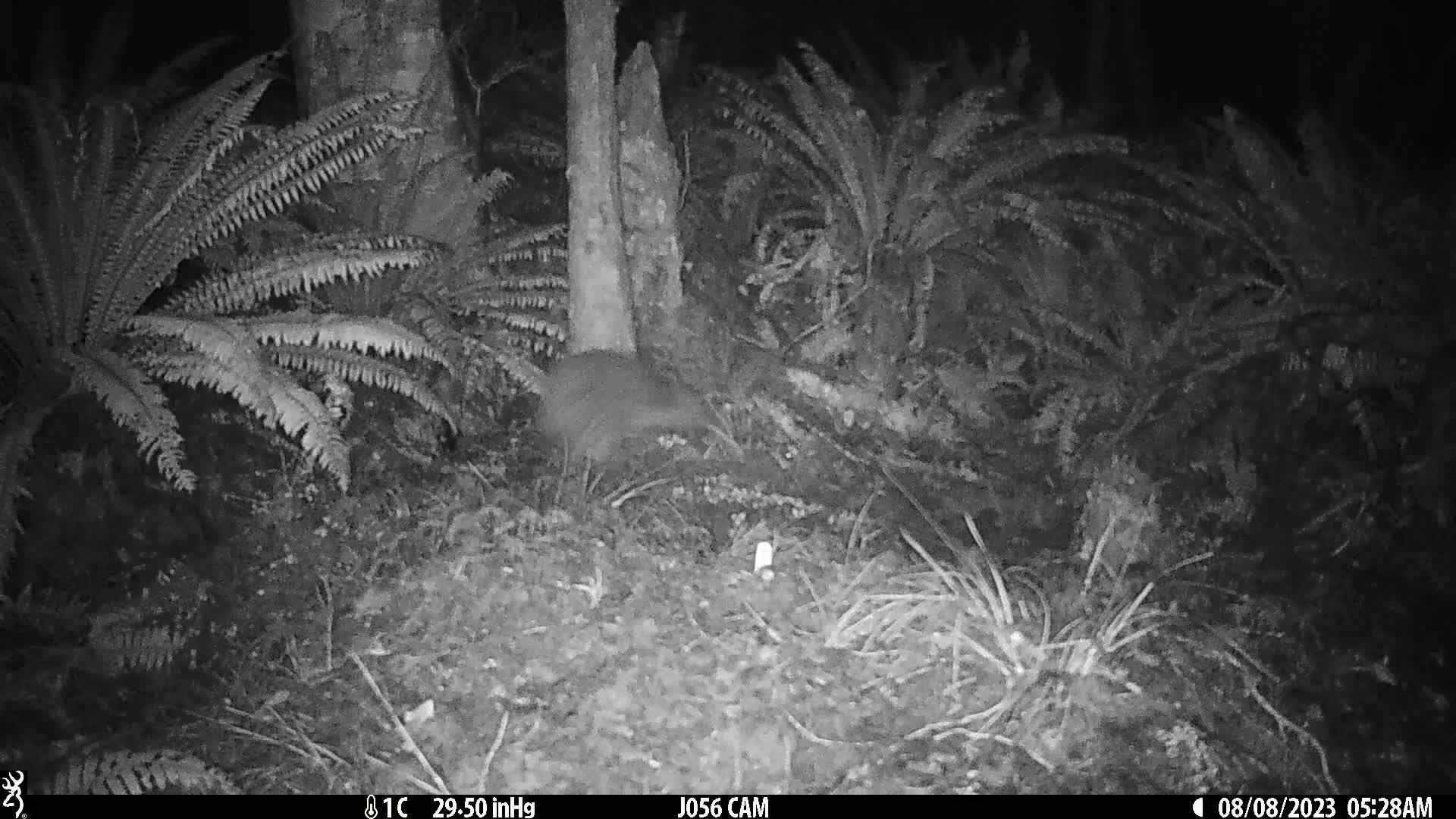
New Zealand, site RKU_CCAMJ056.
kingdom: Animalia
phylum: Chordata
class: Aves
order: Apterygiformes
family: Apterygidae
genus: Apteryx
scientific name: Apteryx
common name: kiwi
Kiwi (Apteryx).